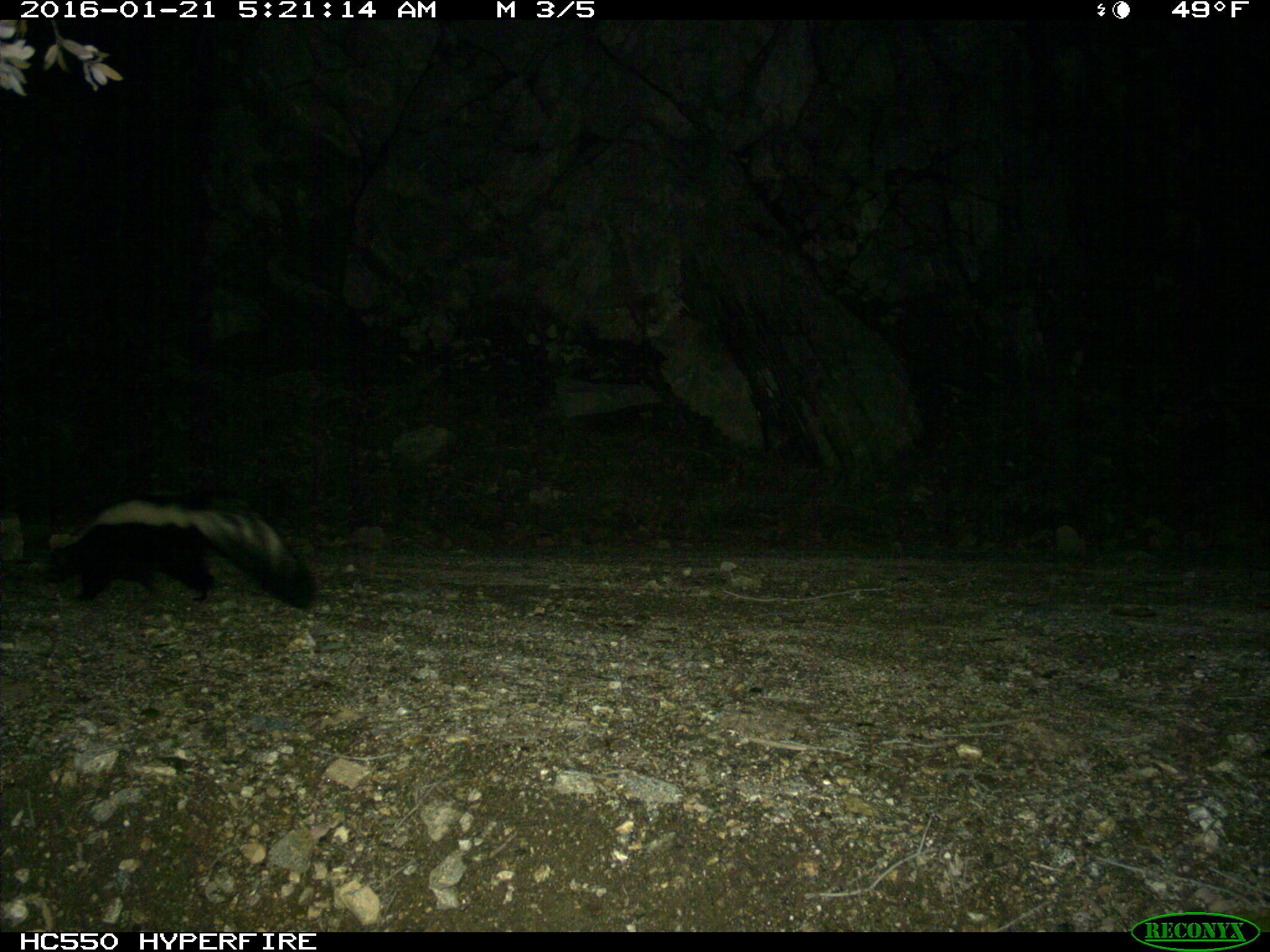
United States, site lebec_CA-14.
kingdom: Animalia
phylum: Chordata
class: Mammalia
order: Carnivora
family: Mephitidae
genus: Mephitis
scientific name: Mephitis mephitis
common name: striped skunk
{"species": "Mephitis mephitis (striped skunk)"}